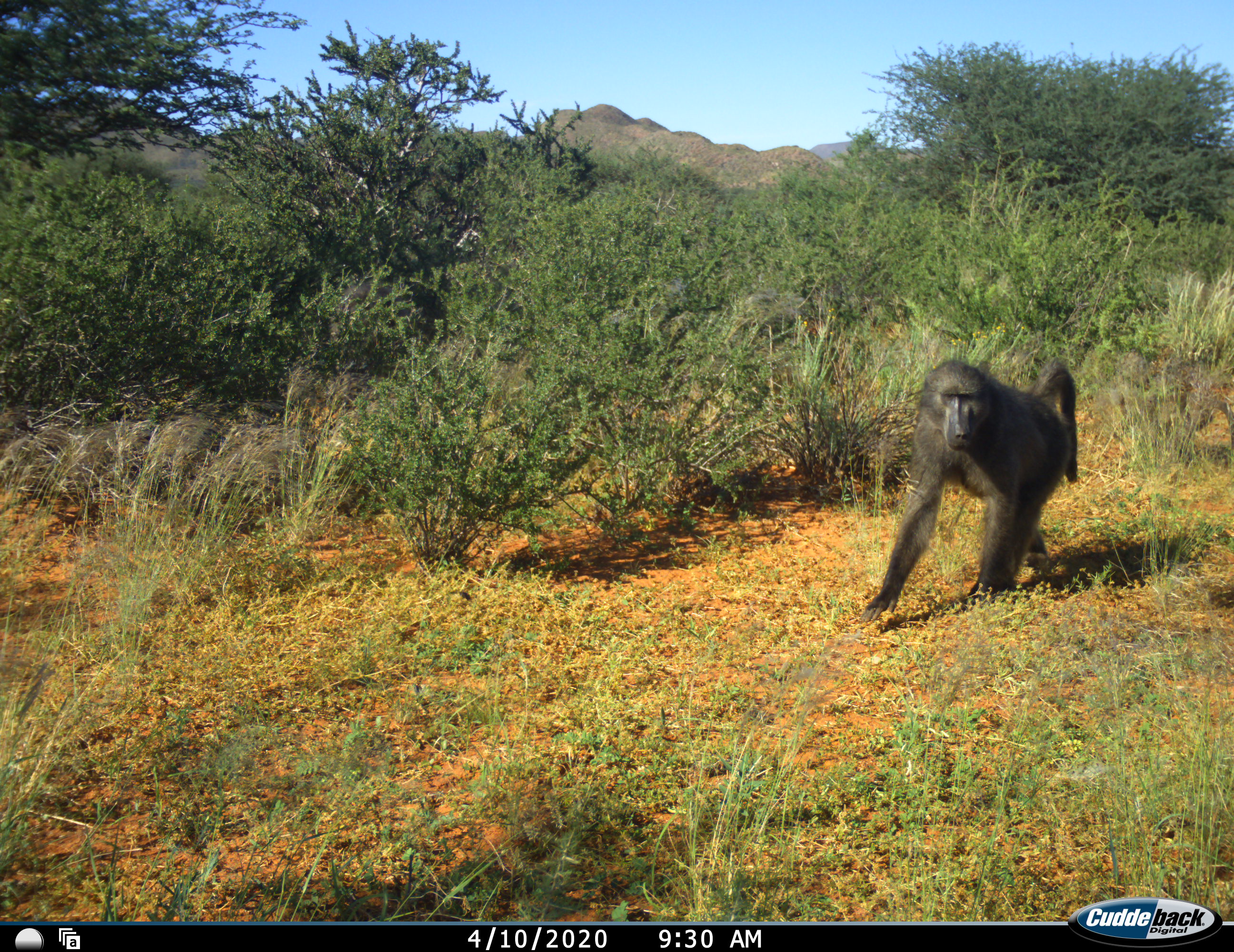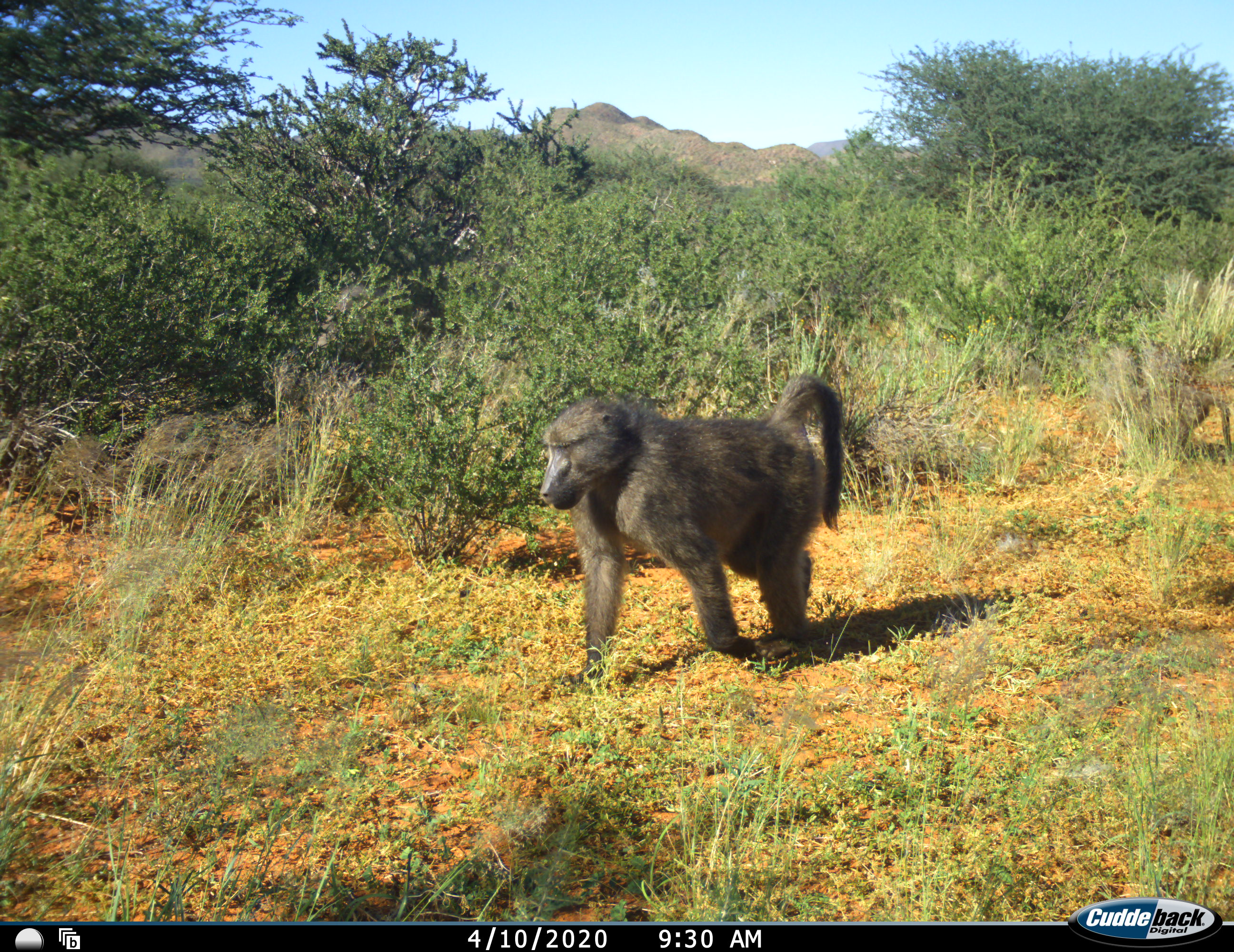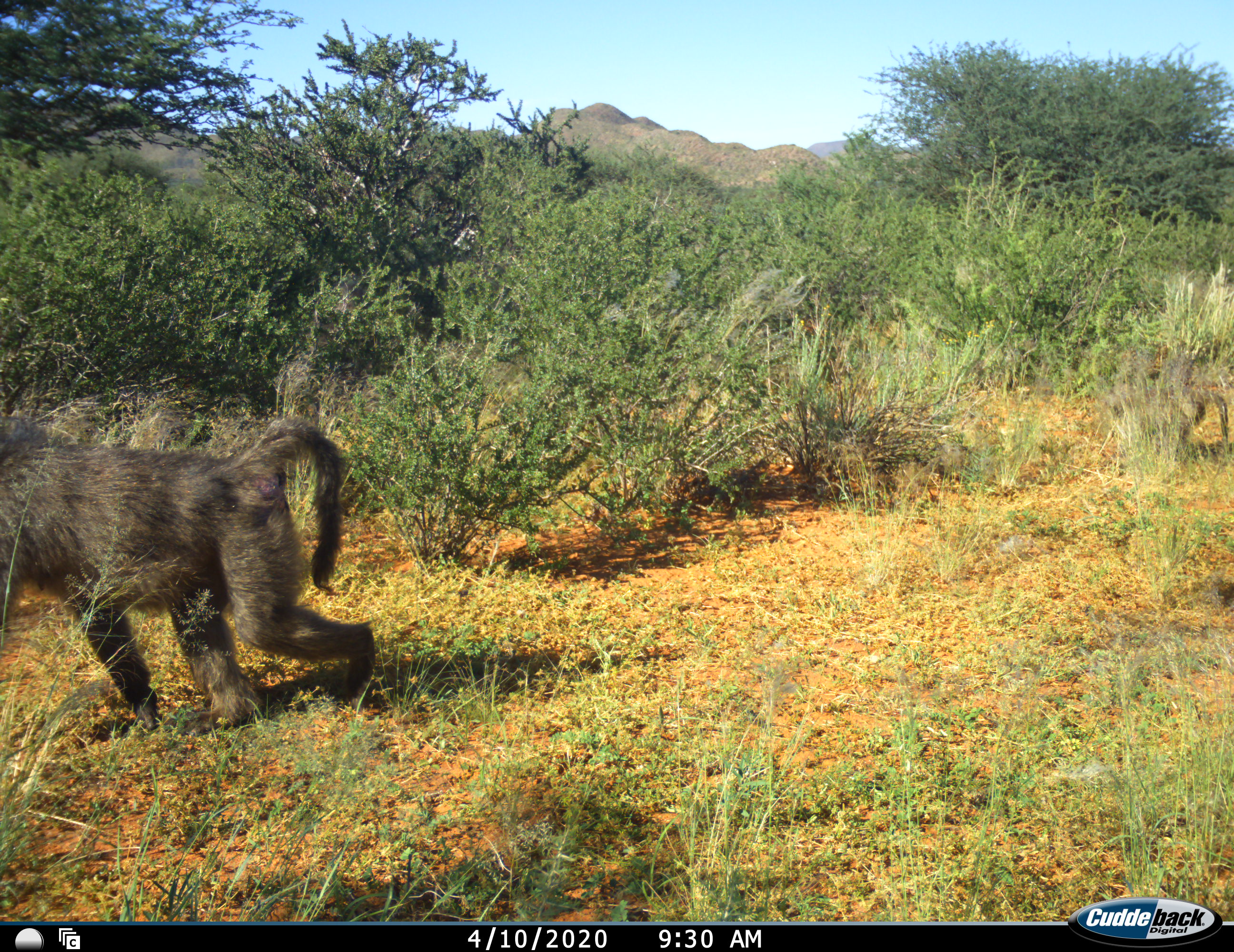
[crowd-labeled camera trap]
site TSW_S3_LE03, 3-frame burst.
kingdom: Animalia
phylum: Chordata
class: Mammalia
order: Primates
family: Cercopithecidae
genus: Papio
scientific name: Papio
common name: baboon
Baboon (Papio), count 1. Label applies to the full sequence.